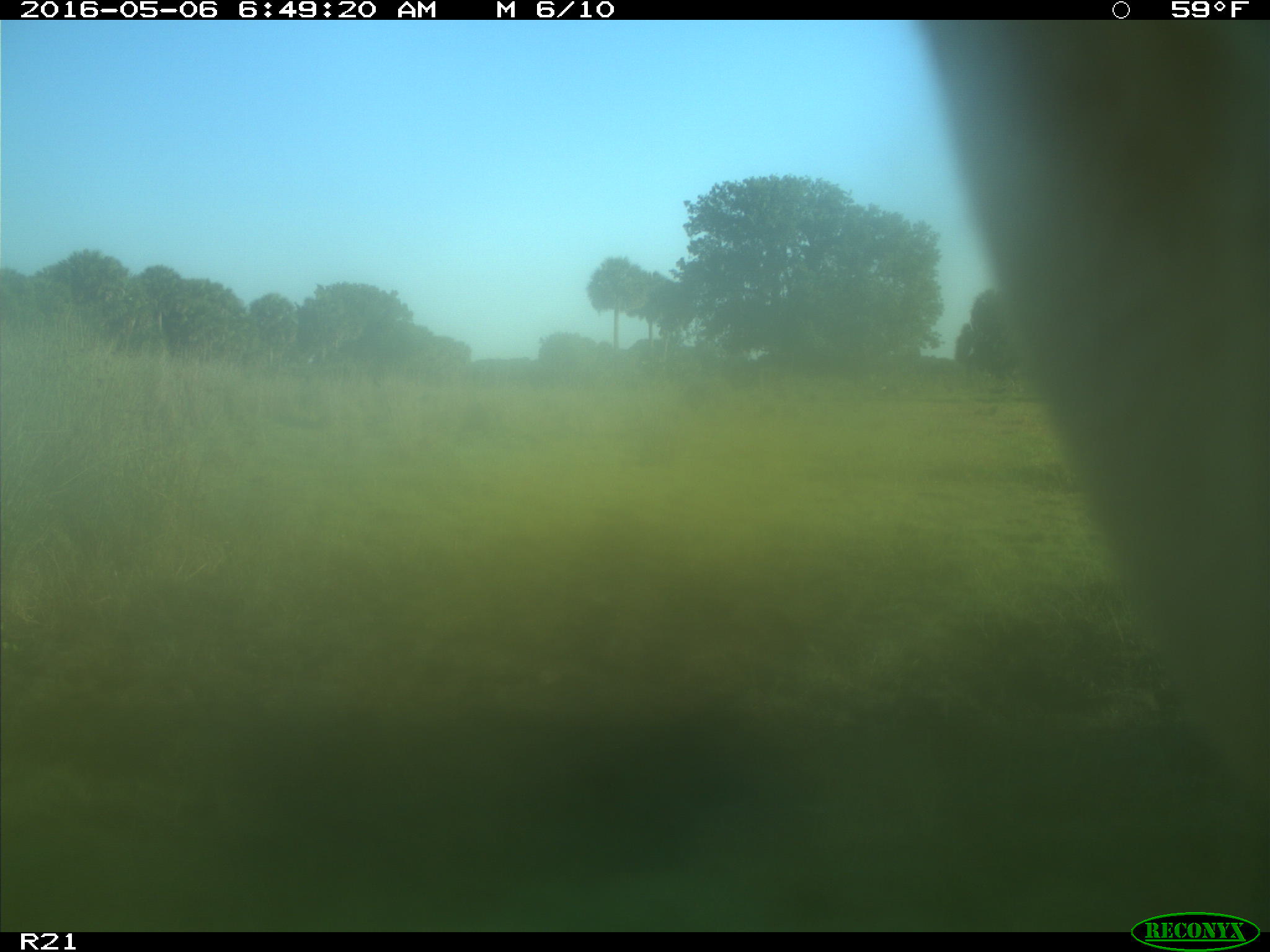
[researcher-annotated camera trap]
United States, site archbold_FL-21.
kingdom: Animalia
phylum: Chordata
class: Mammalia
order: Artiodactyla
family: Bovidae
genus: Bos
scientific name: Bos taurus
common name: domestic cow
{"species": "Bos taurus (domestic cow)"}